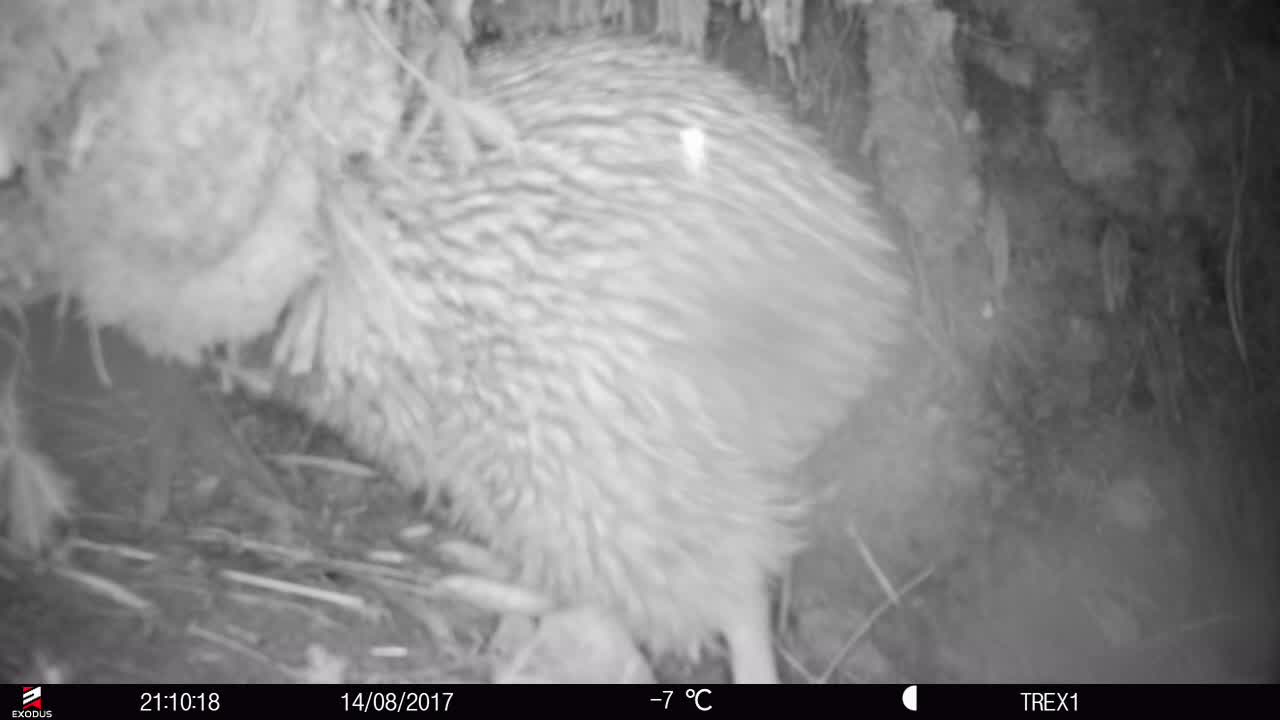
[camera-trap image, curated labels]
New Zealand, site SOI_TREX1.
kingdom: Animalia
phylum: Chordata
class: Aves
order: Apterygiformes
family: Apterygidae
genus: Apteryx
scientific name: Apteryx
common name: kiwi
Kiwi (Apteryx).